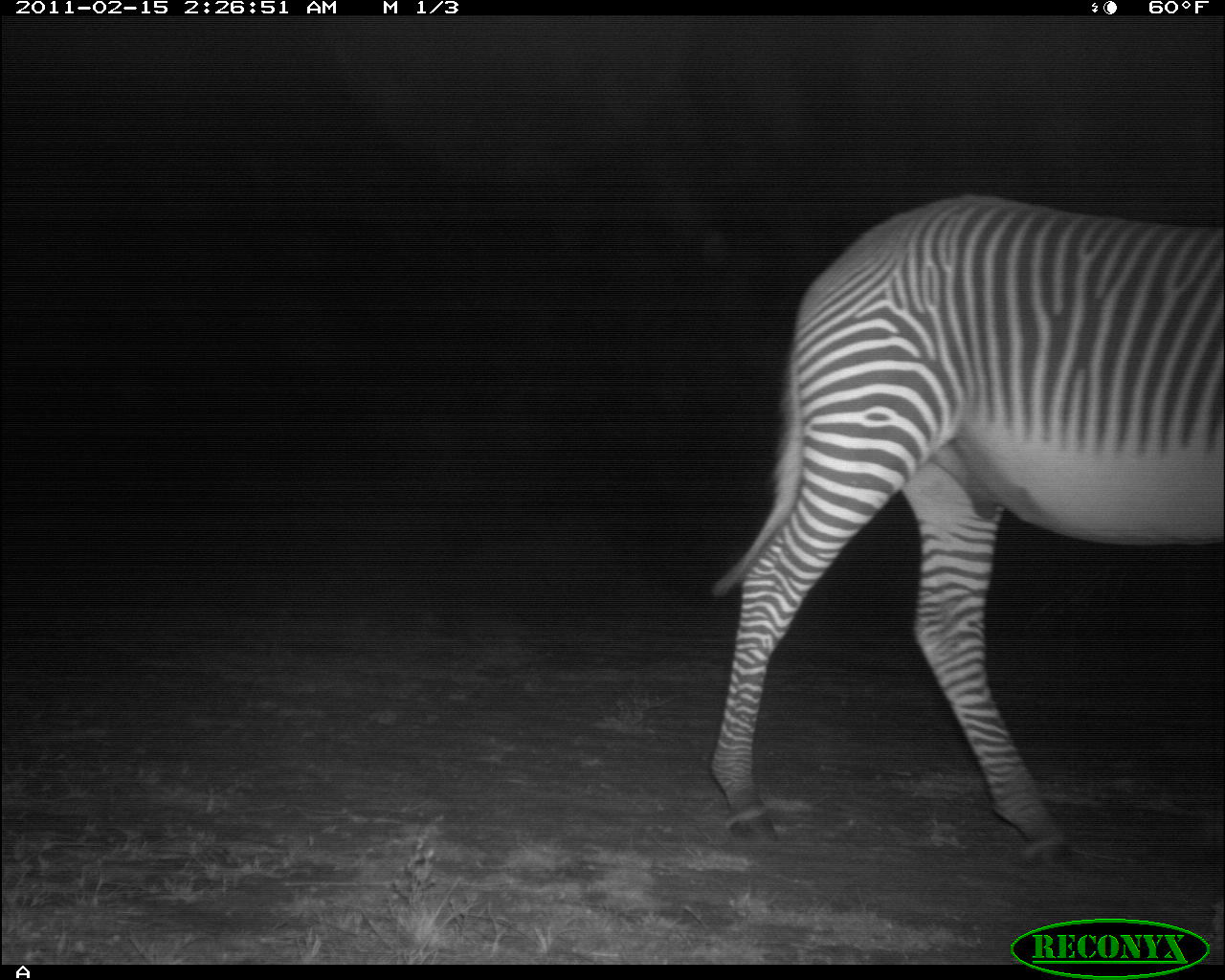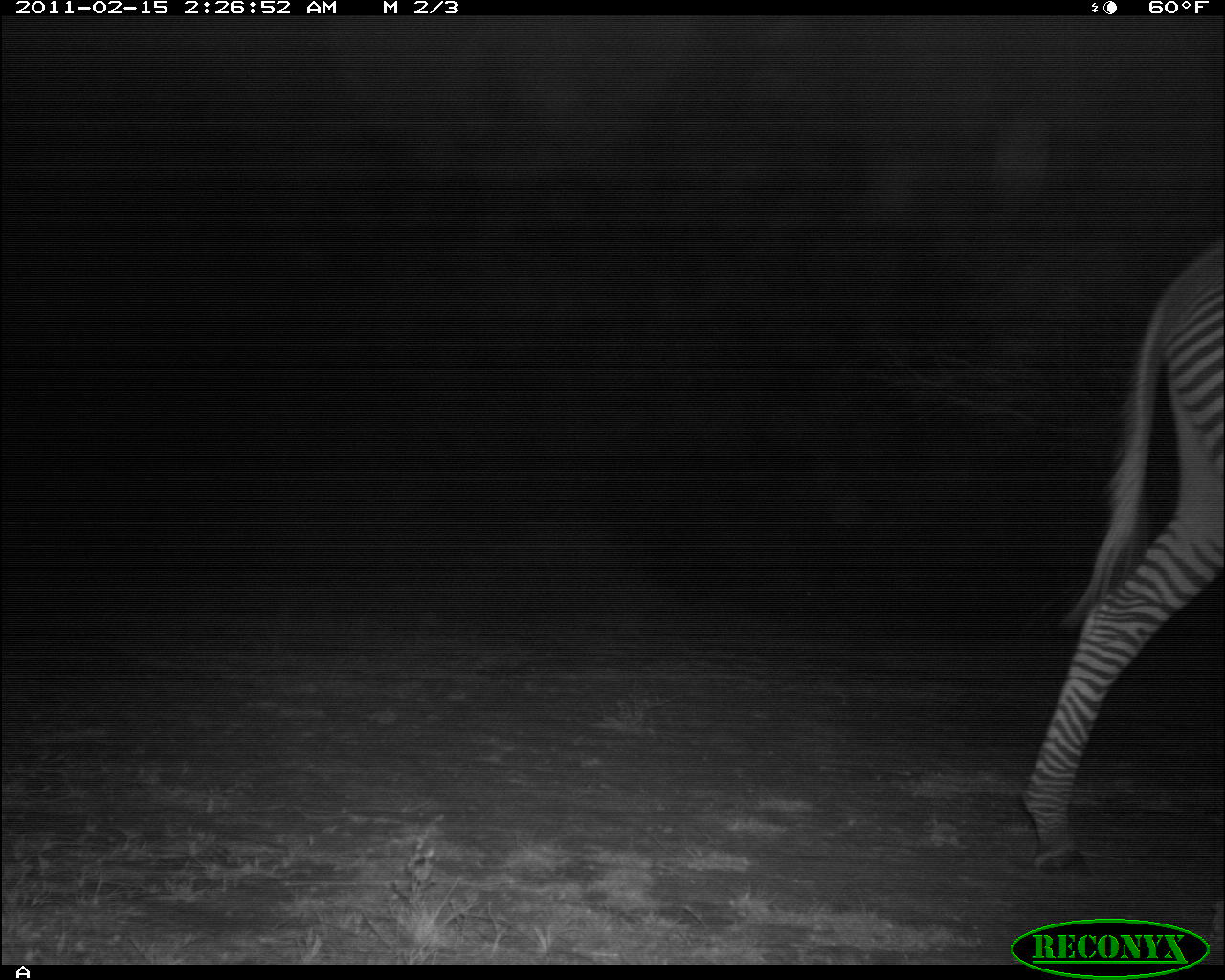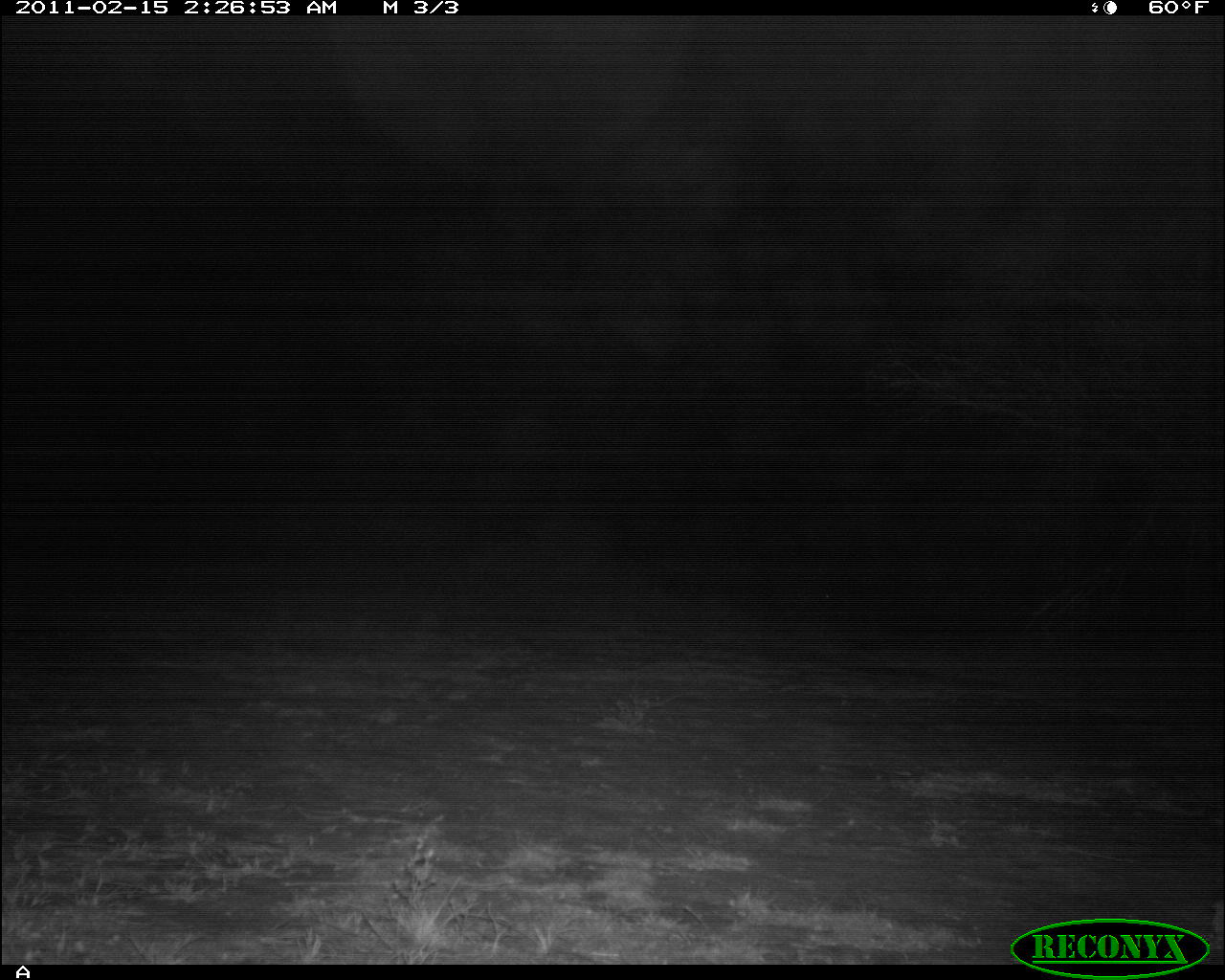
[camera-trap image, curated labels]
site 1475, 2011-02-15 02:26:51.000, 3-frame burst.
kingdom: Animalia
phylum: Chordata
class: Mammalia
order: Perissodactyla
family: Equidae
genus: Equus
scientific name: Equus grevyi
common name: grévy's zebra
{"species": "Equus grevyi (grévy's zebra)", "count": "1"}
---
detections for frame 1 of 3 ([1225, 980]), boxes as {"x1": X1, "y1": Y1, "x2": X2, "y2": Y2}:
equus grevyi: {"x1": 708, "y1": 188, "x2": 1223, "y2": 871}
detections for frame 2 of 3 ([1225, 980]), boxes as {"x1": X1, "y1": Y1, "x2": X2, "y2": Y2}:
equus grevyi: {"x1": 1020, "y1": 237, "x2": 1223, "y2": 878}